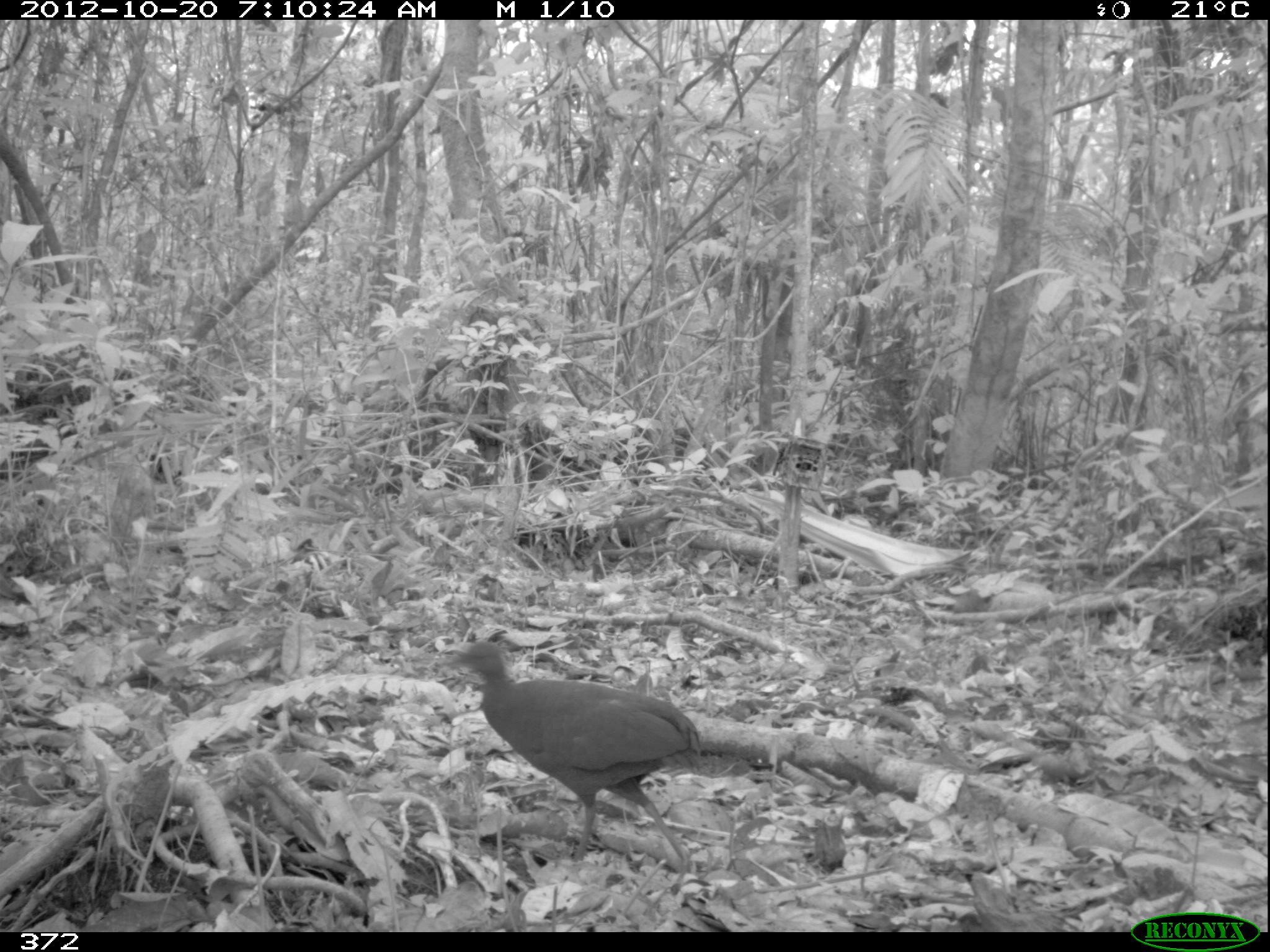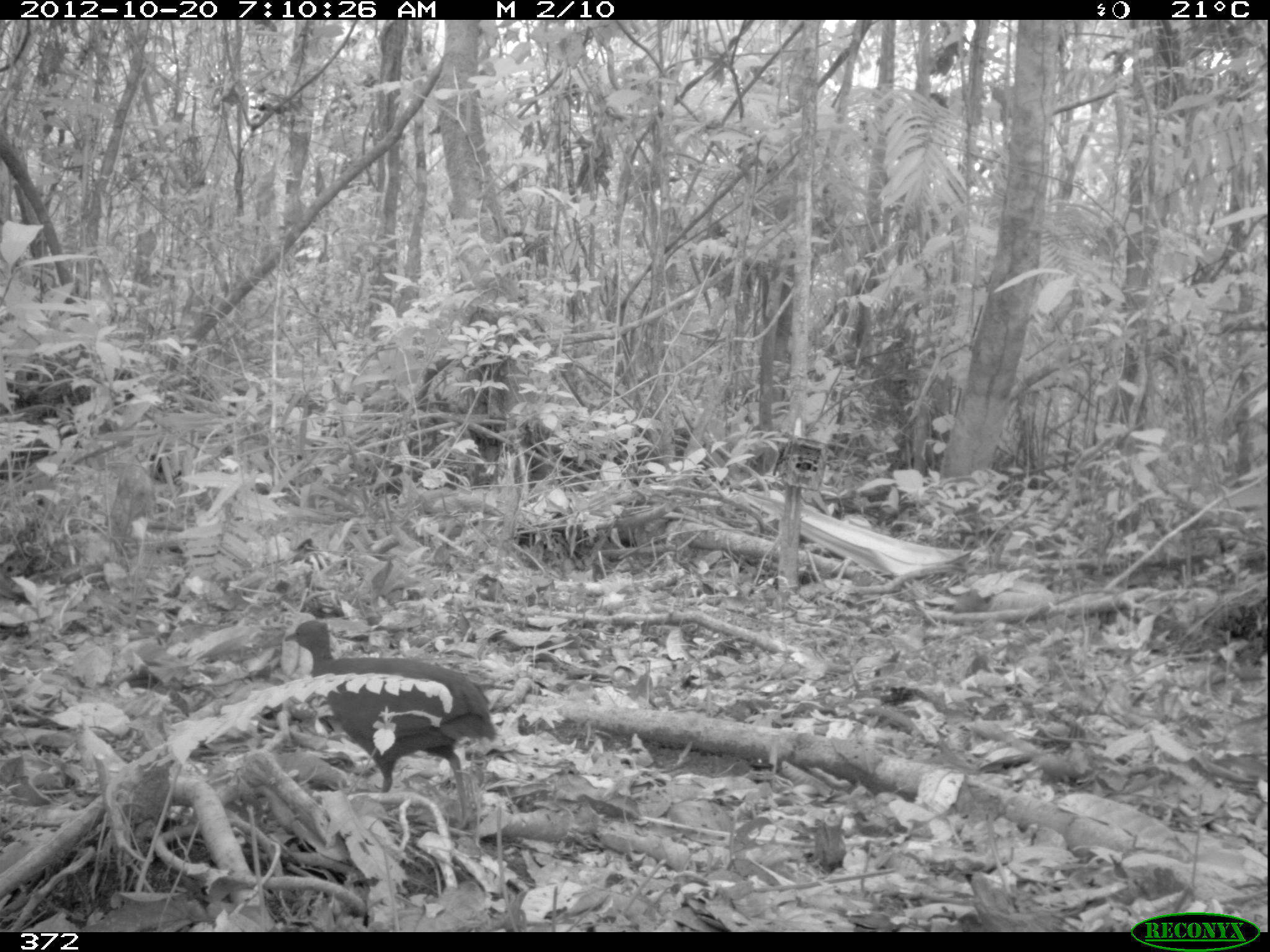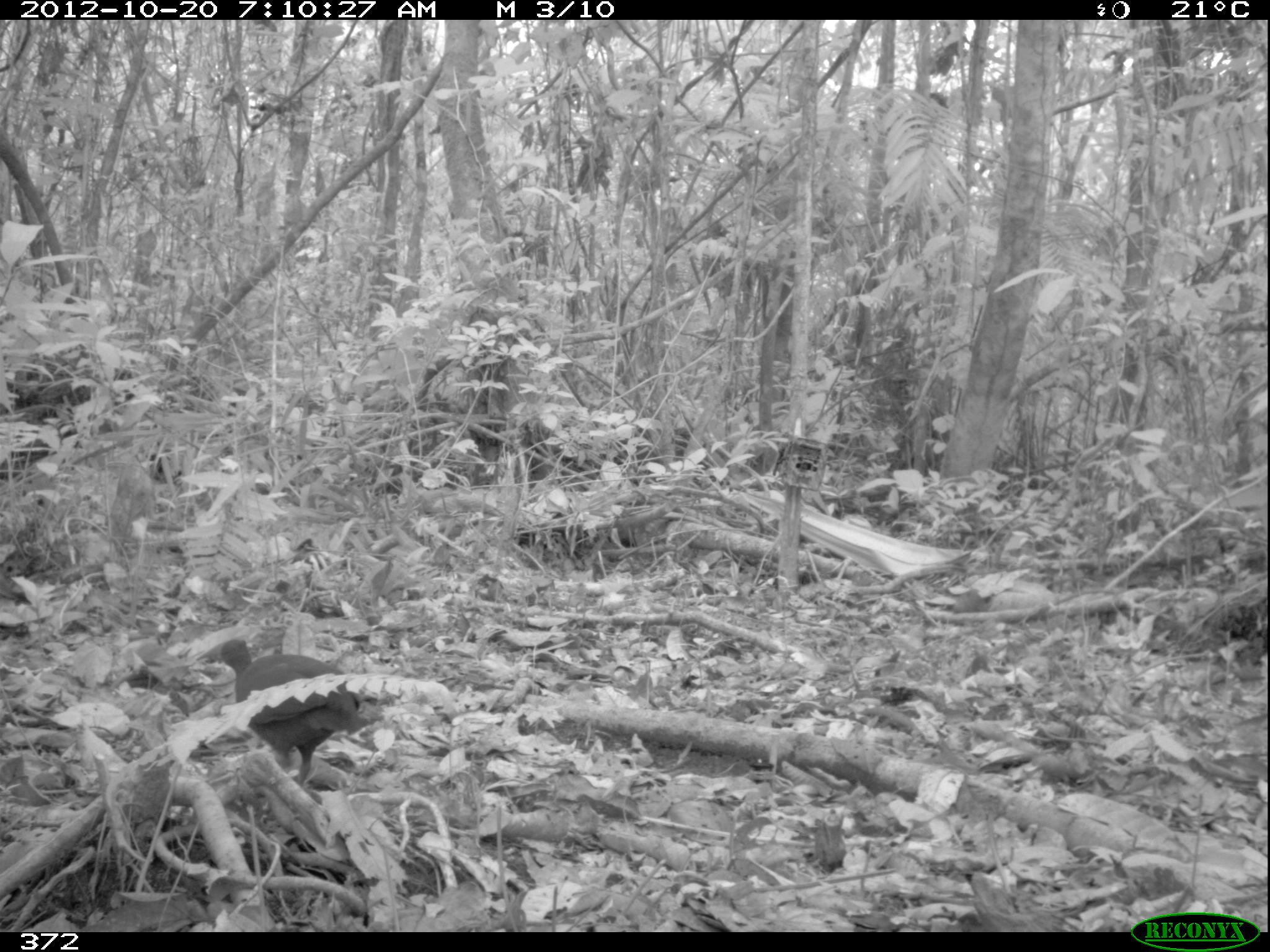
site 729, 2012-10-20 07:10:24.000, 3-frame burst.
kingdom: Animalia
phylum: Chordata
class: Aves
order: Galliformes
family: Phasianidae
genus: Alectoris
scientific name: Alectoris rufa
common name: red-legged partridge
Alectoris rufa (red-legged partridge).